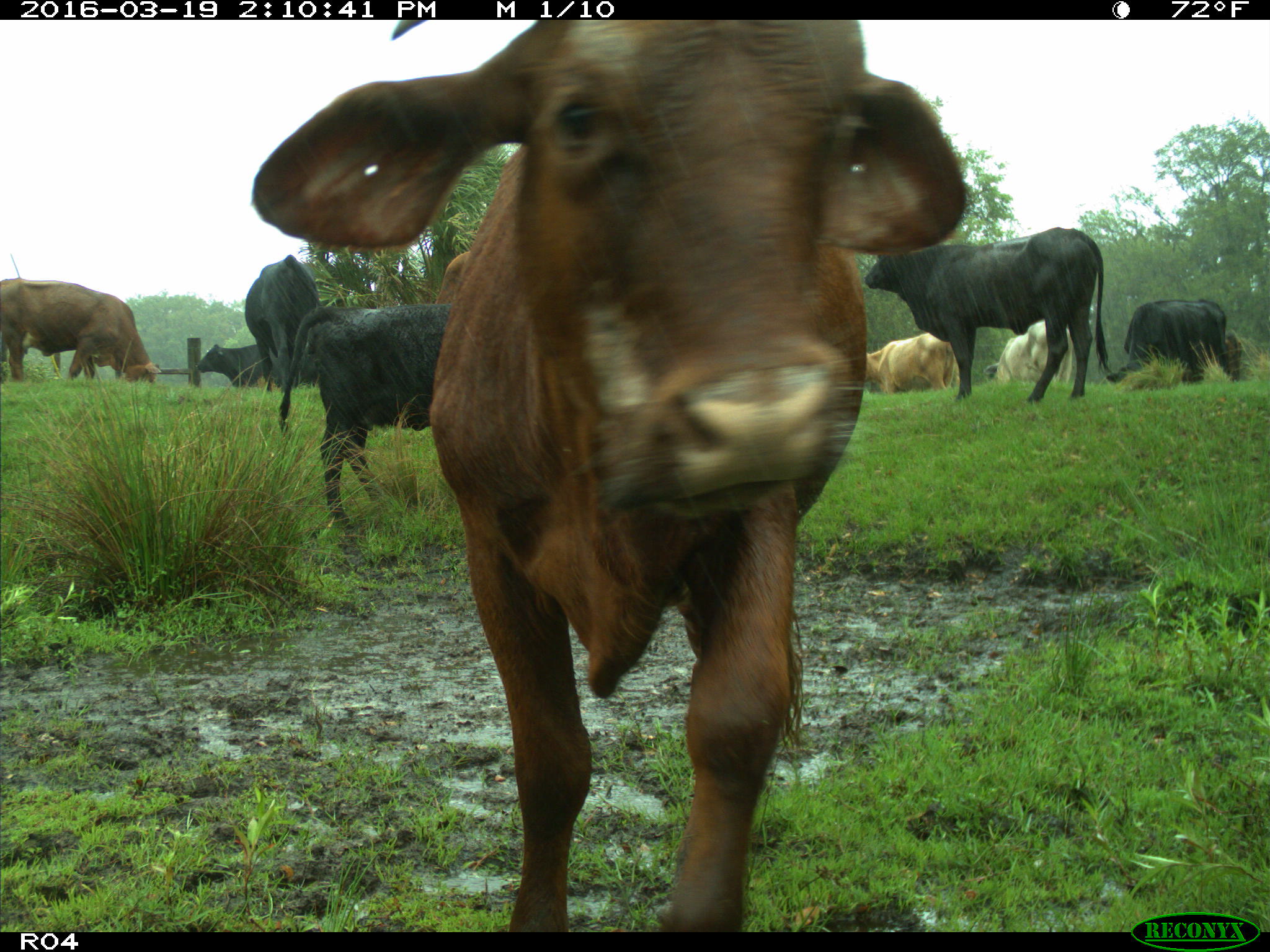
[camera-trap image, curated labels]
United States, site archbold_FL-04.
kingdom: Animalia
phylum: Chordata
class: Mammalia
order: Artiodactyla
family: Bovidae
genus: Bos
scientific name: Bos taurus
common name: domestic cow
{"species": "Bos taurus (domestic cow)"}